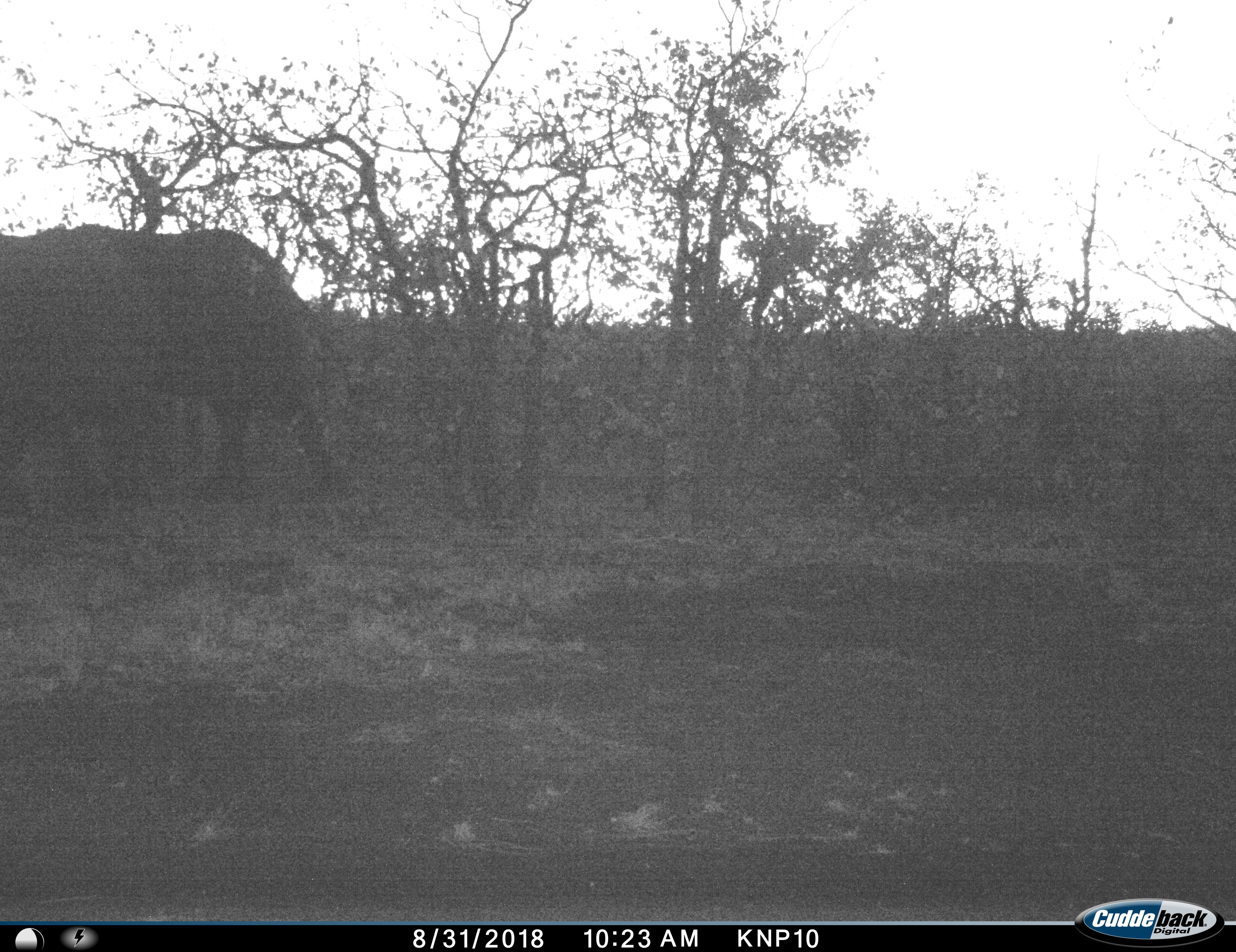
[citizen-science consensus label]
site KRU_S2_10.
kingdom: Animalia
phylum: Chordata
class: Mammalia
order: Proboscidea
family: Elephantidae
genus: Loxodonta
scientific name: Loxodonta africana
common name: african bush elephant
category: elephant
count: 1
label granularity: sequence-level